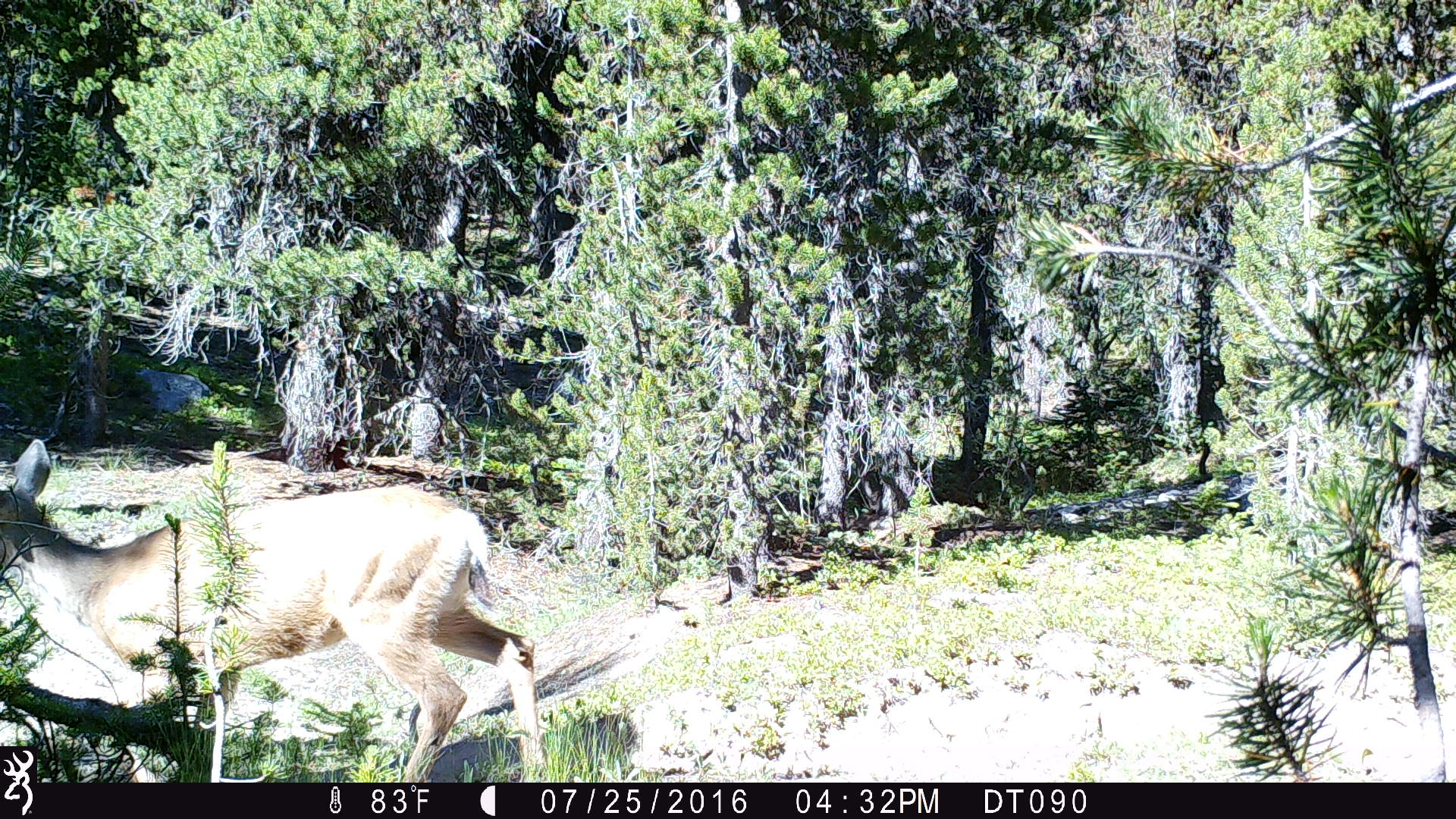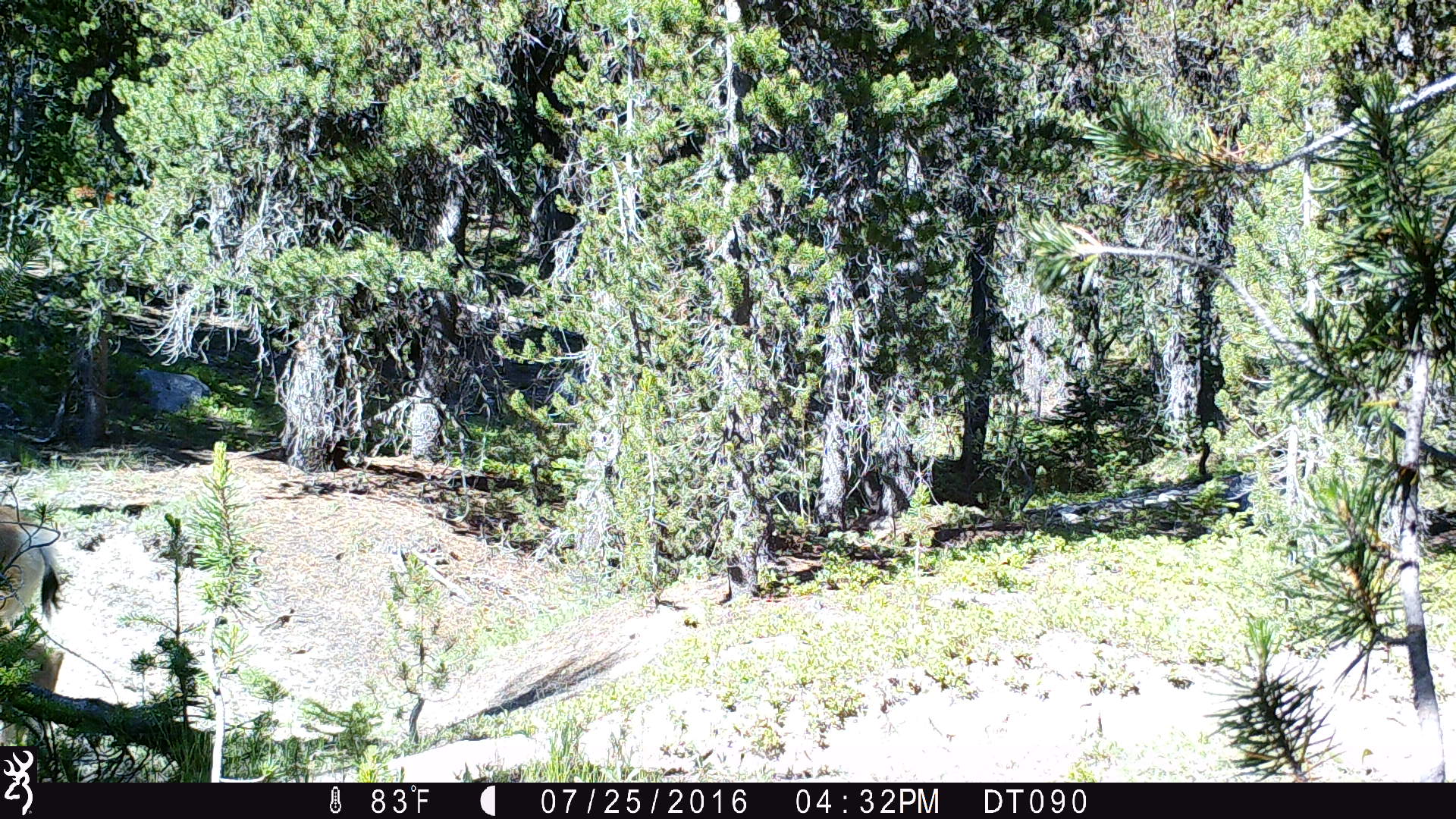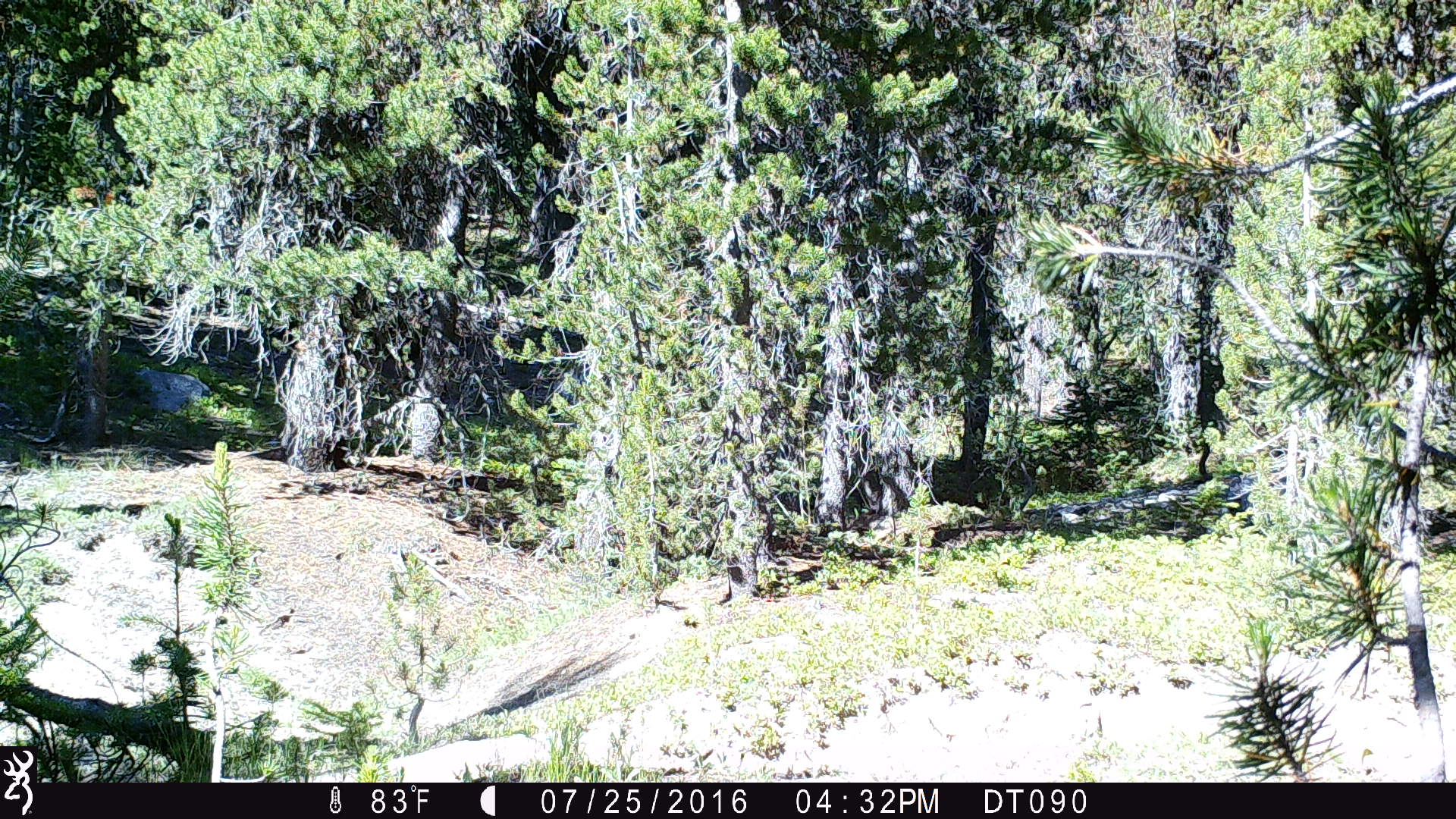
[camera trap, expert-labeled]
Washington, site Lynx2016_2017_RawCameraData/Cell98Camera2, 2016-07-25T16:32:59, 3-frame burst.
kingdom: Animalia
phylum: Chordata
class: Mammalia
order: Artiodactyla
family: Cervidae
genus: Odocoileus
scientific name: Odocoileus hemionus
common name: mule deer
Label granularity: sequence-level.